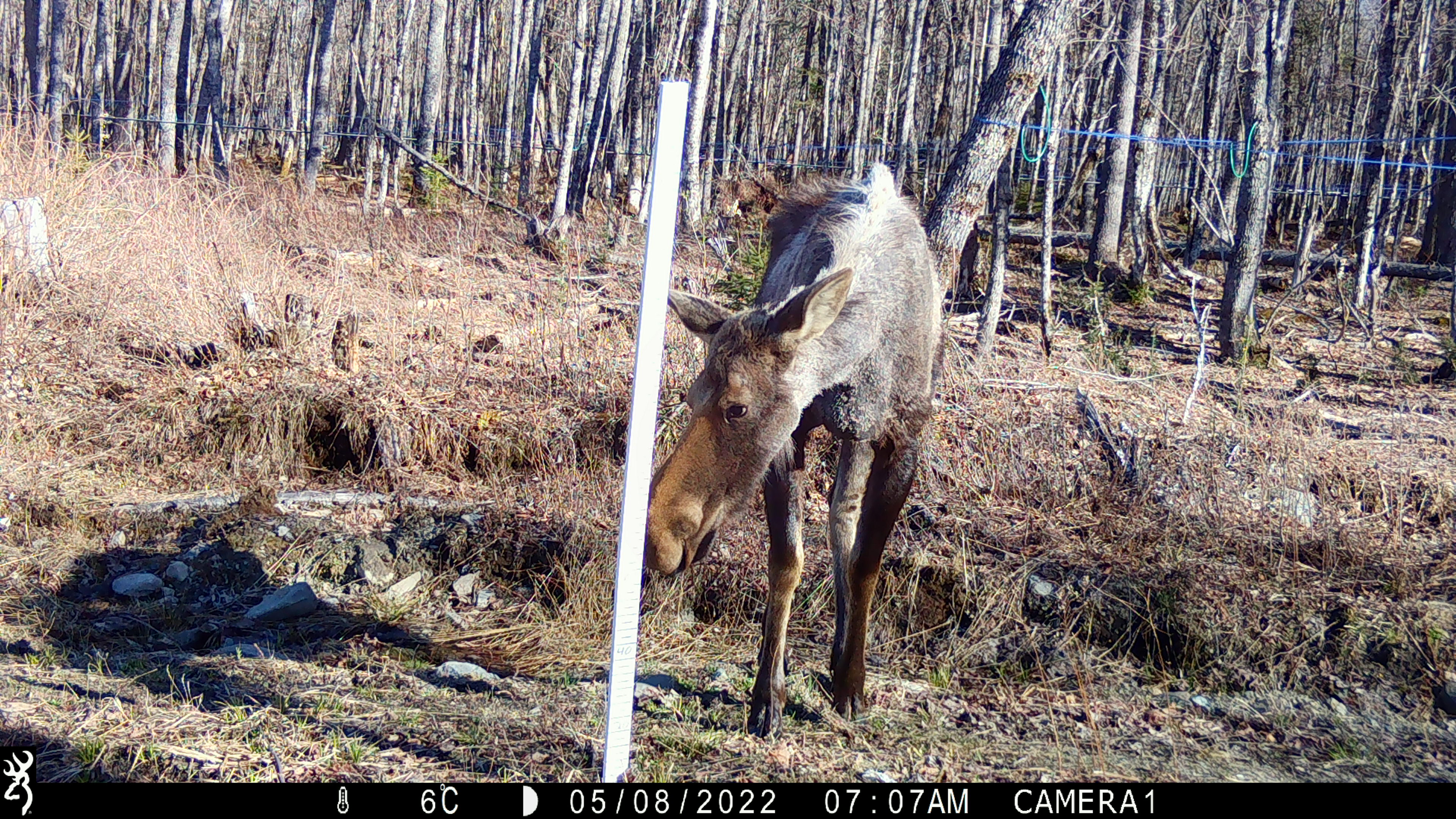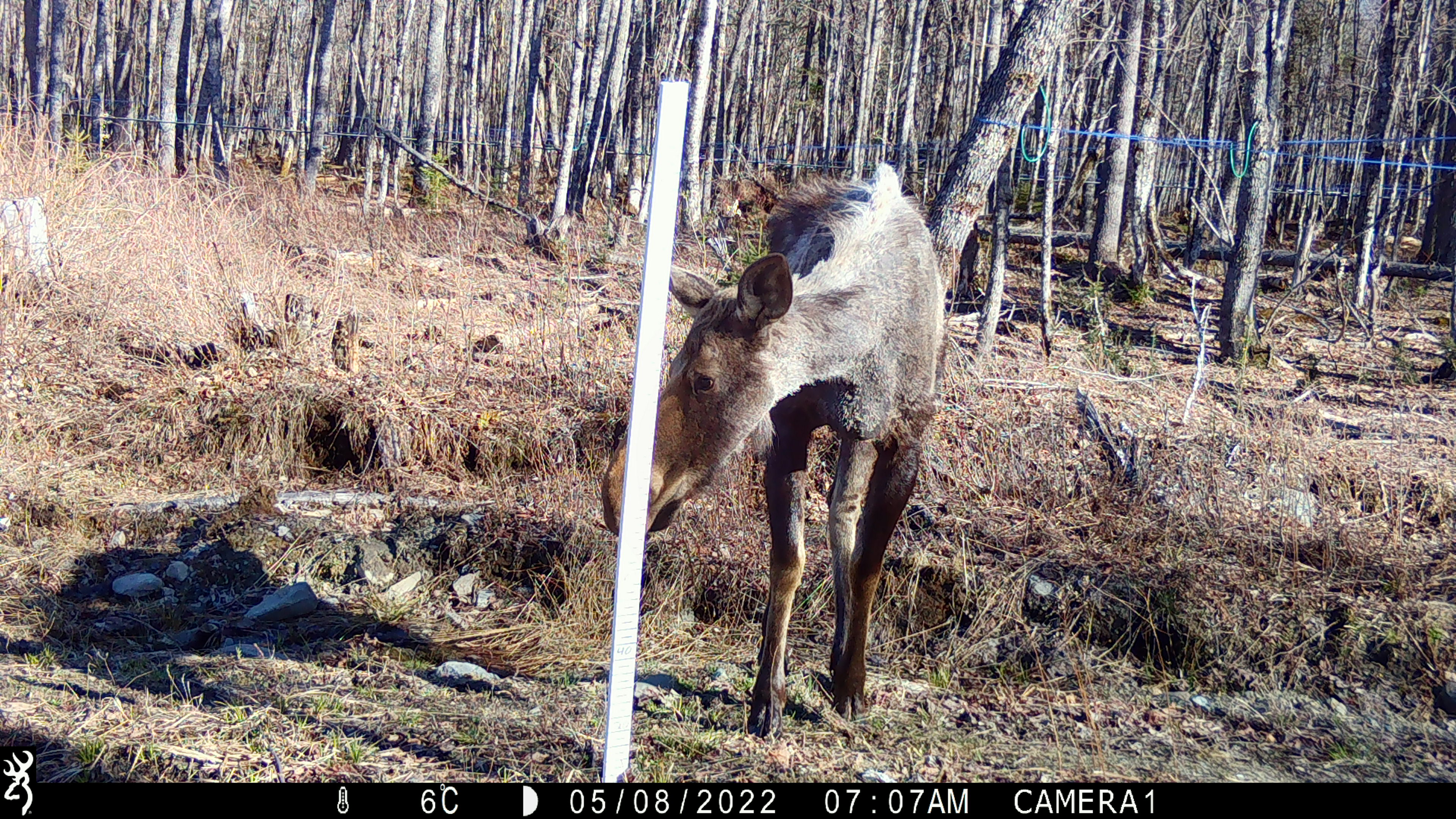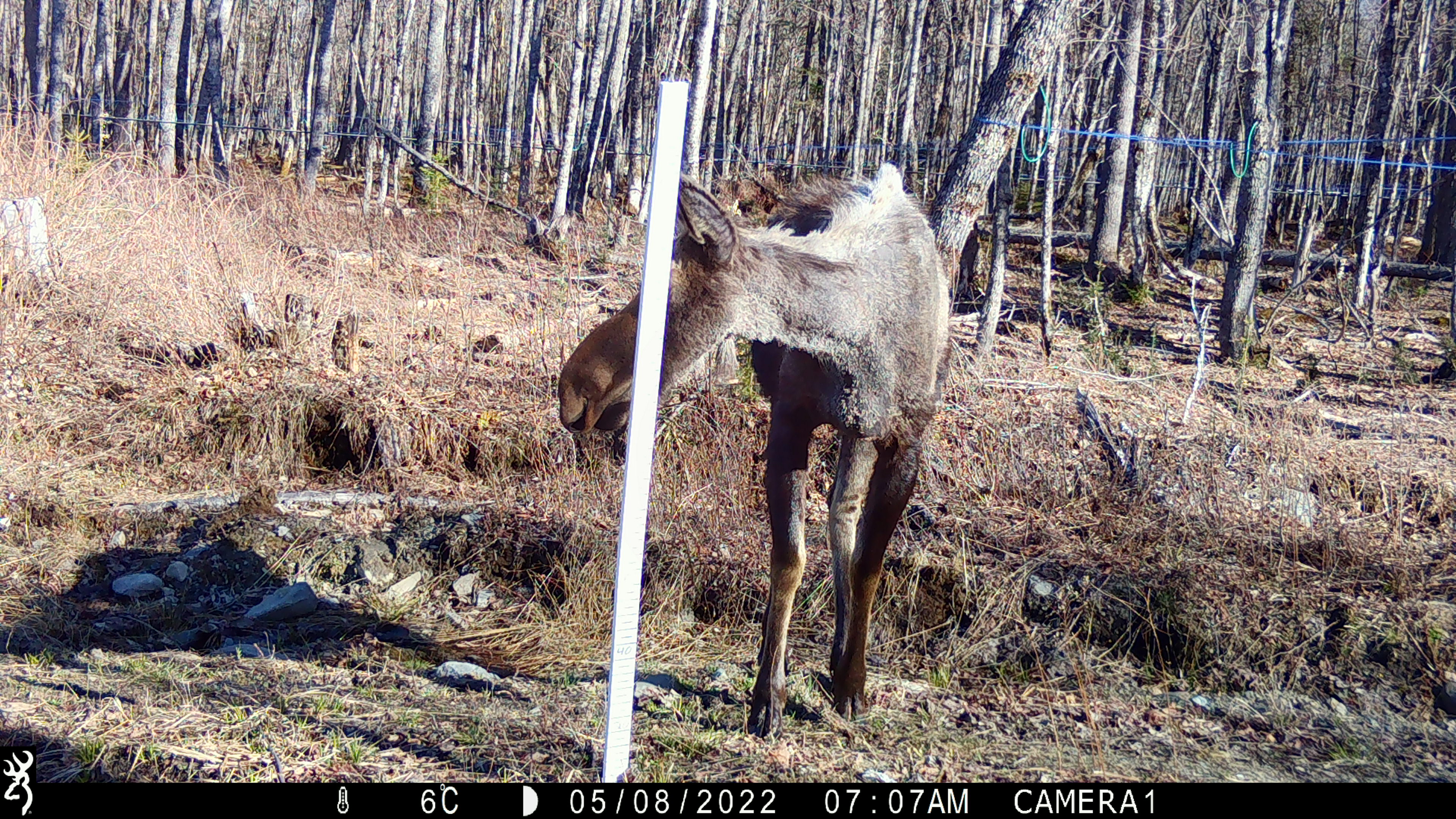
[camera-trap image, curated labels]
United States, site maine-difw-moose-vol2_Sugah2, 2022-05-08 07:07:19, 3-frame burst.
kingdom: Animalia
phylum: Chordata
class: Mammalia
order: Artiodactyla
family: Cervidae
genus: Alces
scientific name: Alces alces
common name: moose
Moose (Alces alces).